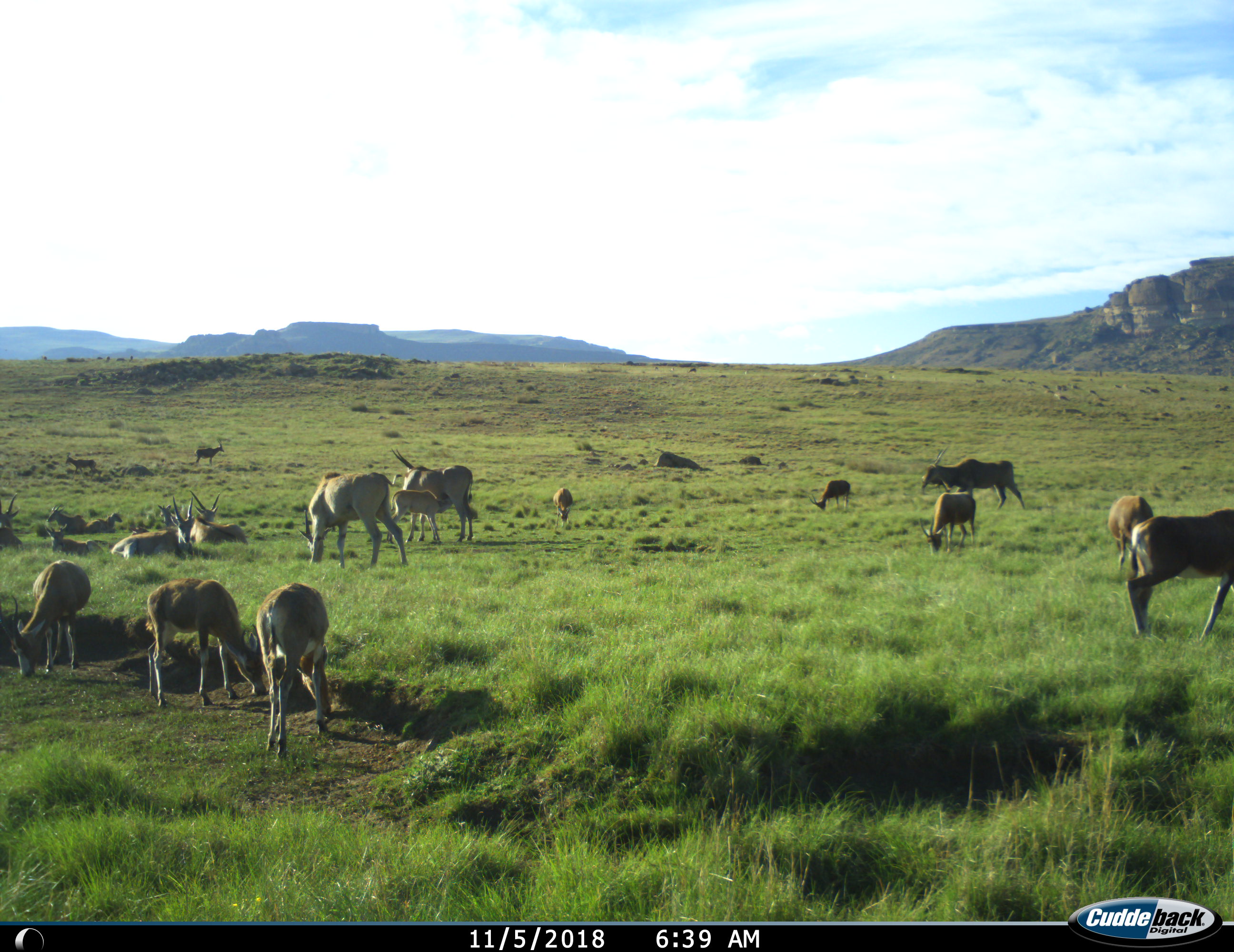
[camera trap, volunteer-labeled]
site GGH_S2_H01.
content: unidentified animal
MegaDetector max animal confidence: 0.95